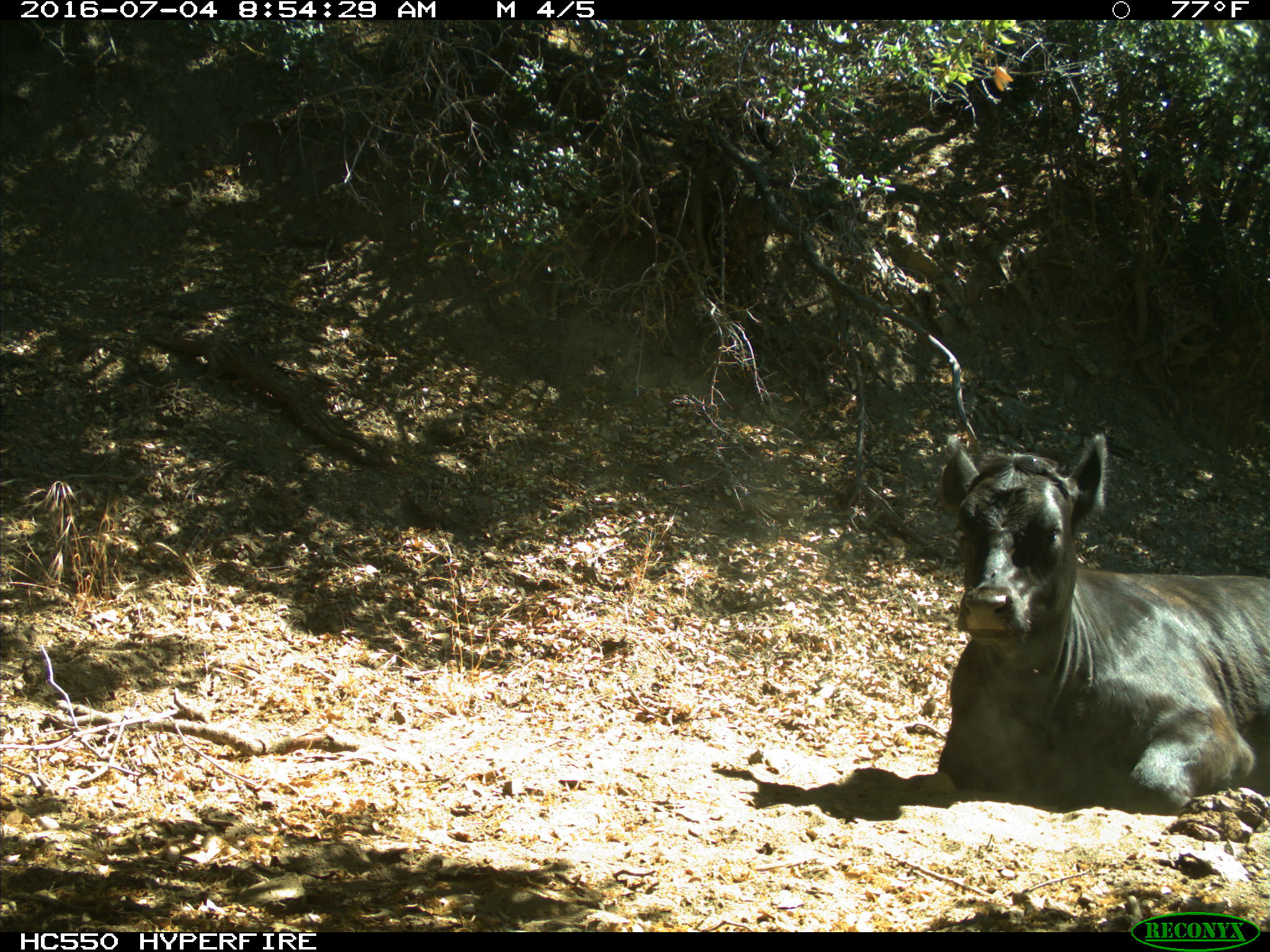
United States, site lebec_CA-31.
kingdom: Animalia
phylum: Chordata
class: Mammalia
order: Artiodactyla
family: Bovidae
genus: Bos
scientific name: Bos taurus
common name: domestic cow